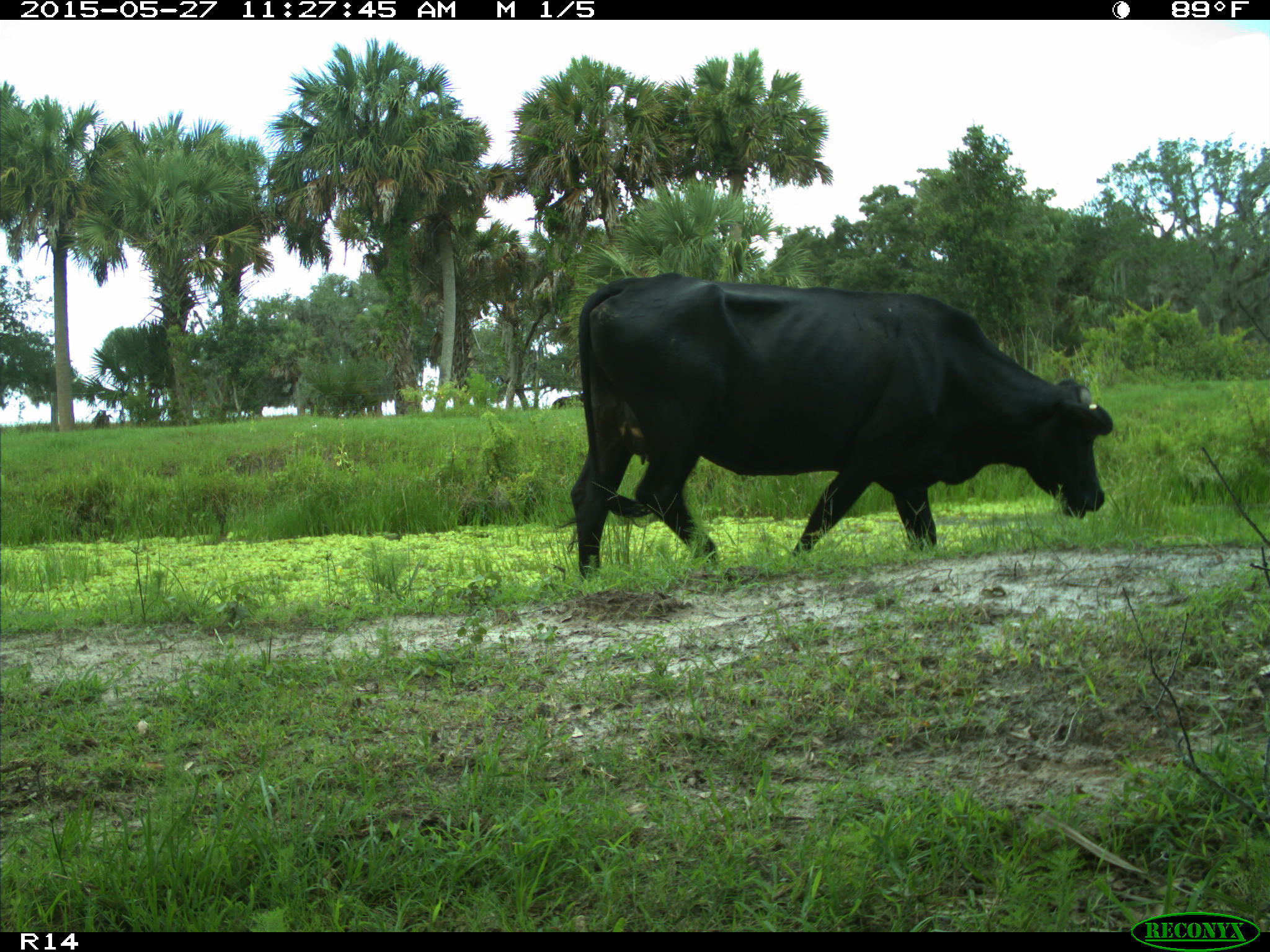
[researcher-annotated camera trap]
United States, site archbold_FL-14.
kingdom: Animalia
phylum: Chordata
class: Mammalia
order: Artiodactyla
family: Bovidae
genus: Bos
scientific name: Bos taurus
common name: domestic cow